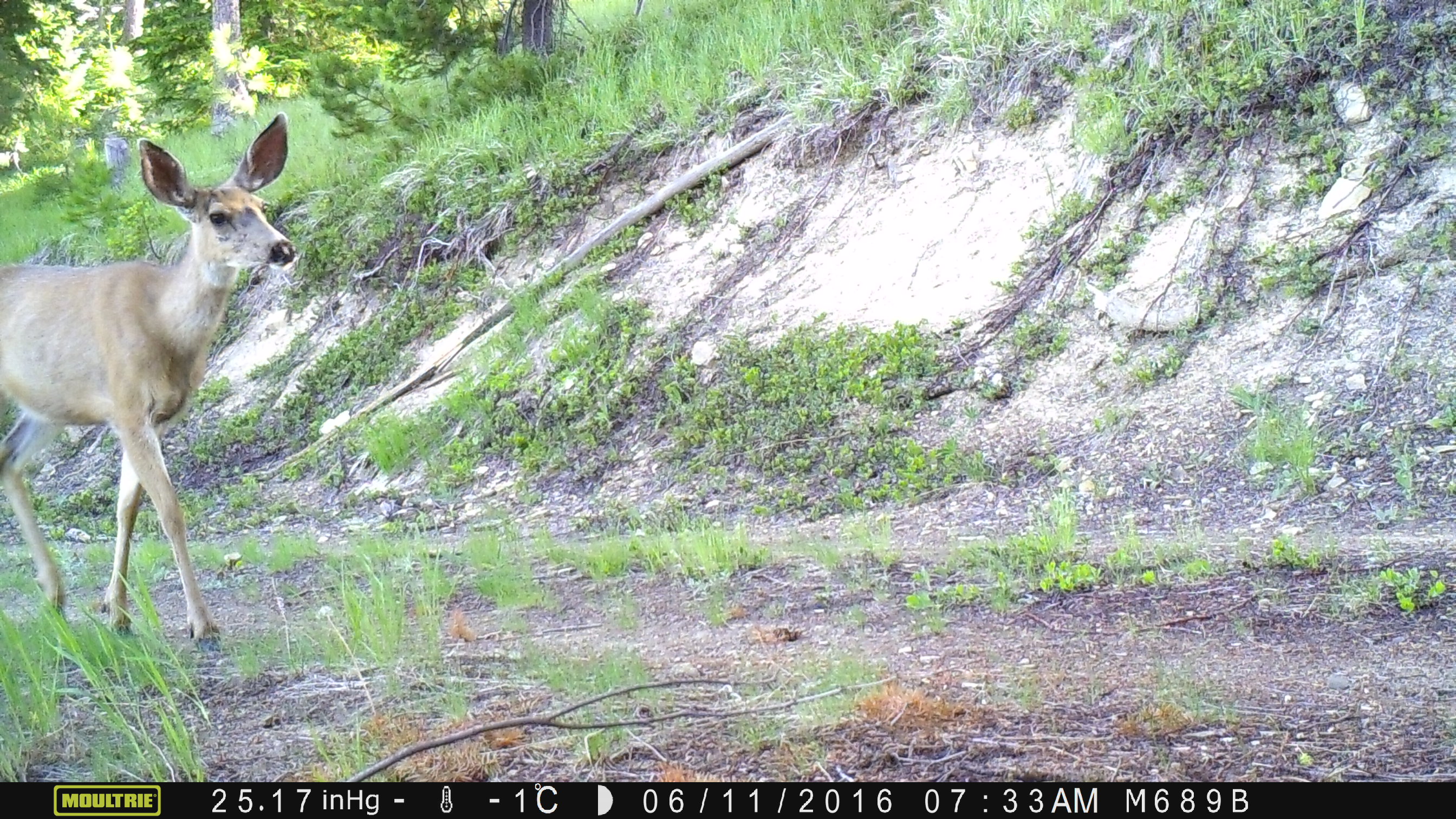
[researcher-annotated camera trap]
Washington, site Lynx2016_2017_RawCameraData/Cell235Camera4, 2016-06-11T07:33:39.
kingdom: Animalia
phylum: Chordata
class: Mammalia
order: Artiodactyla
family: Cervidae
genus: Odocoileus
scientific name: Odocoileus hemionus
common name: mule deer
Odocoileus hemionus (mule deer). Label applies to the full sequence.